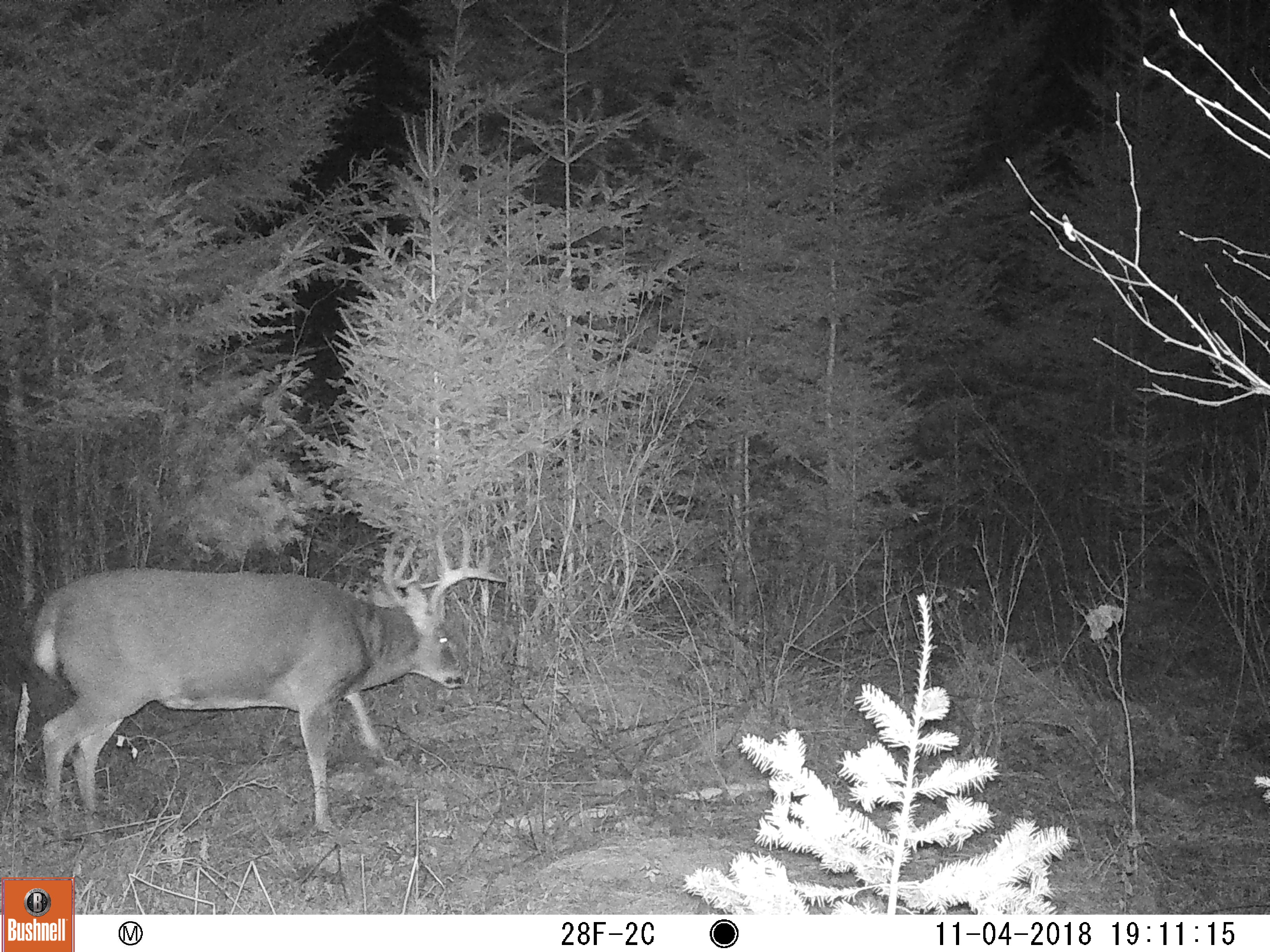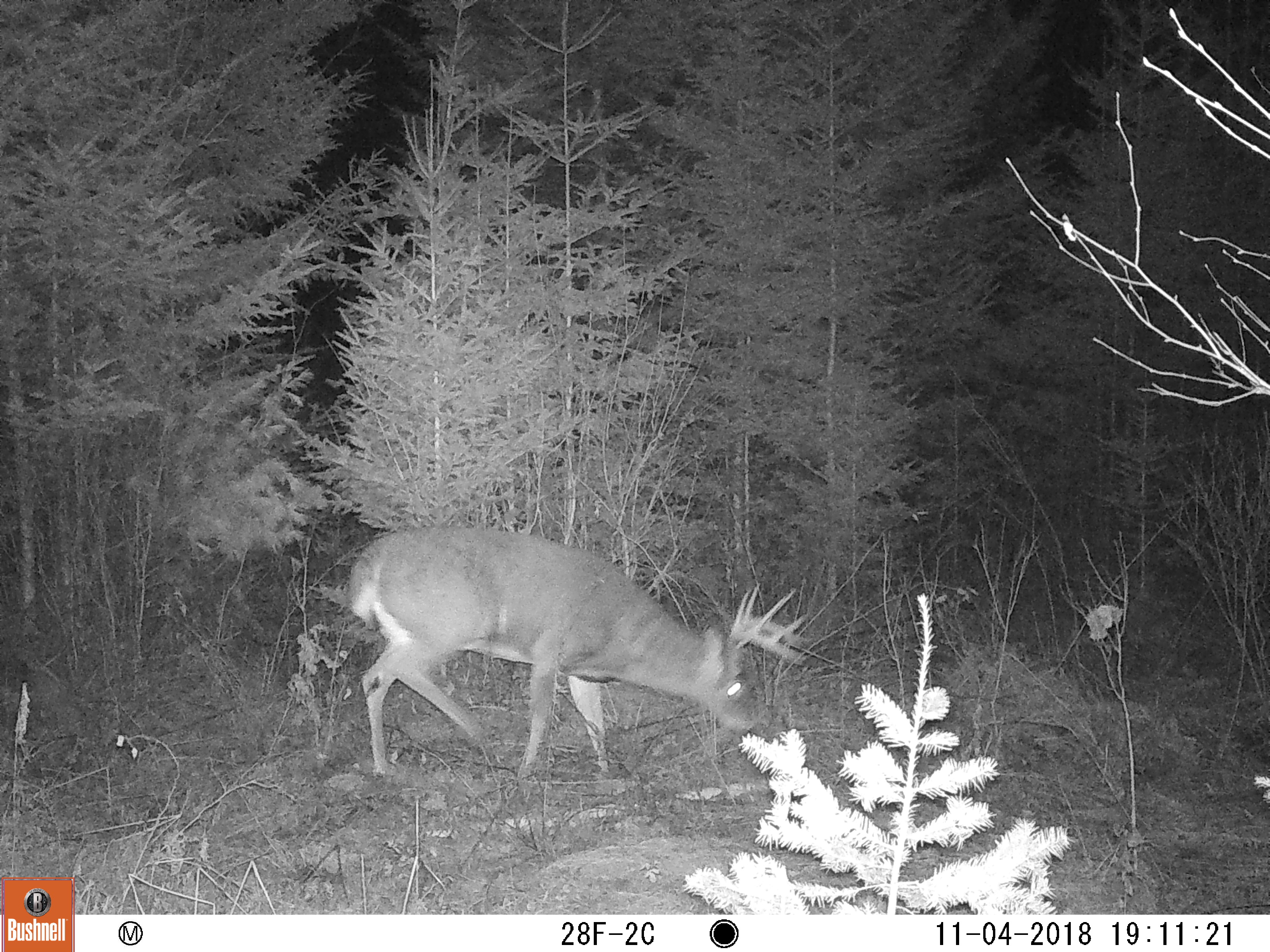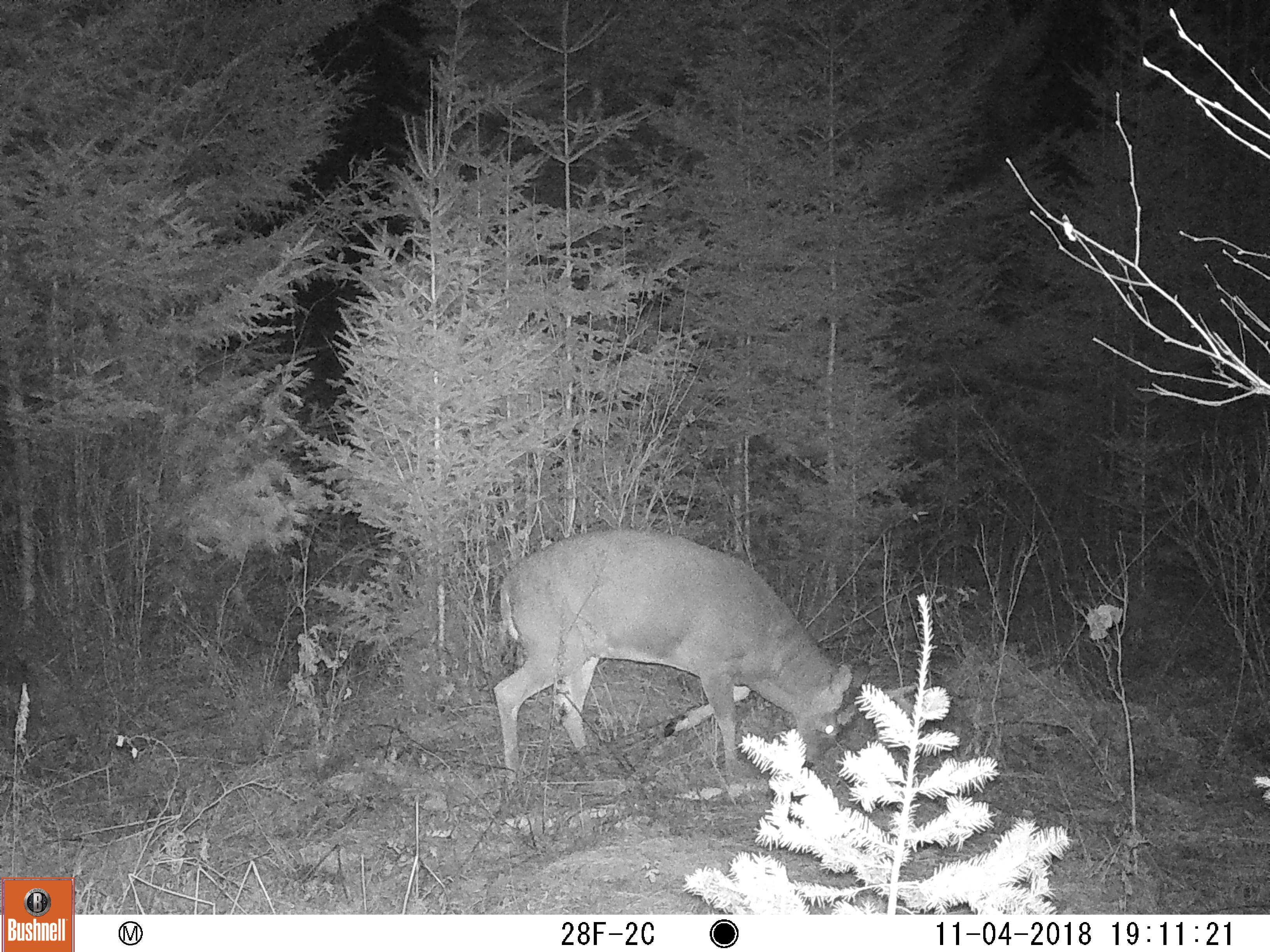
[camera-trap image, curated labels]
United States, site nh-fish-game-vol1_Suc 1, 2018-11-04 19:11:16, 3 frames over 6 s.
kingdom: Animalia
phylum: Chordata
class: Mammalia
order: Artiodactyla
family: Cervidae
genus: Odocoileus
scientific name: Odocoileus virginianus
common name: white-tailed deer